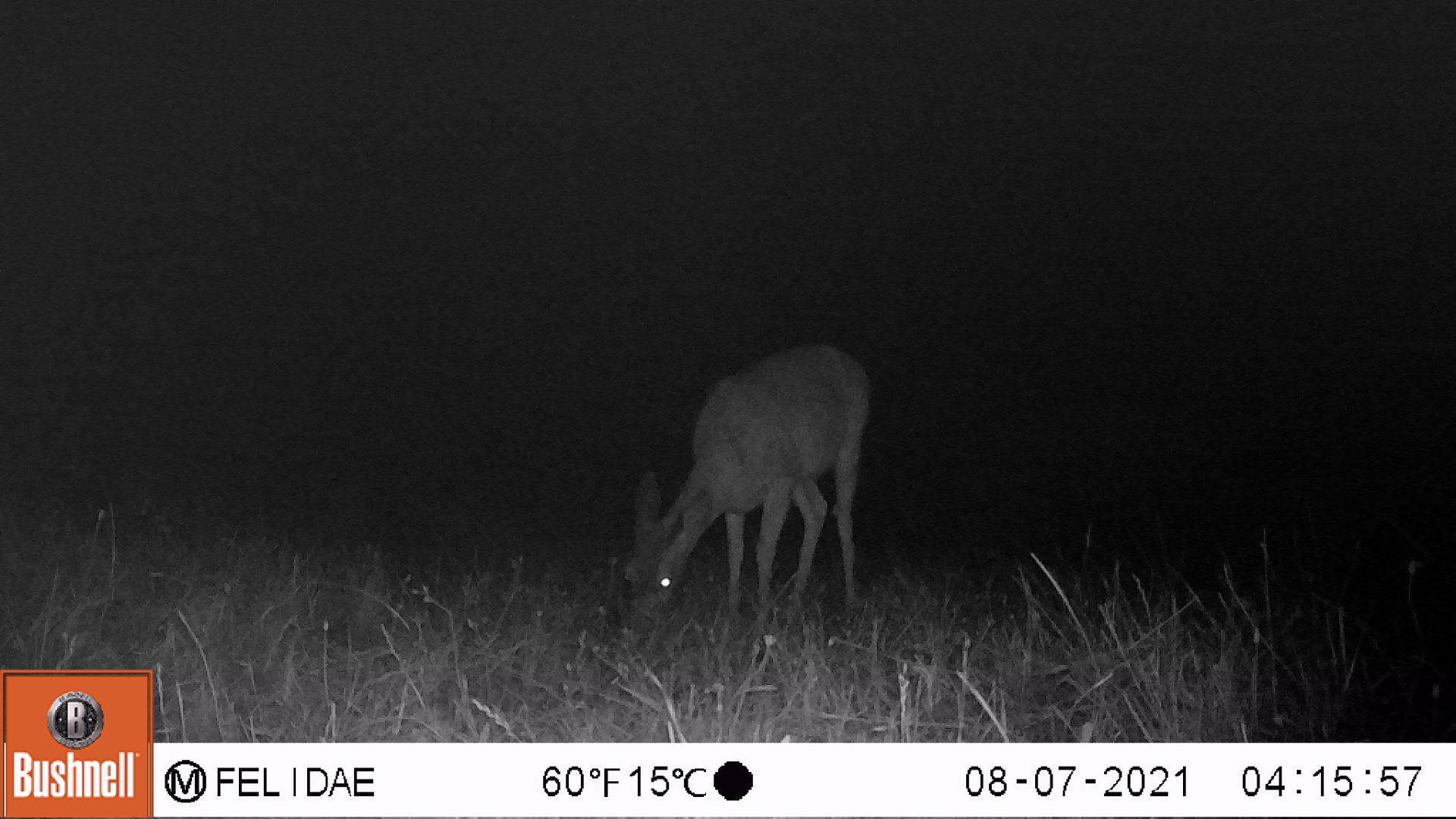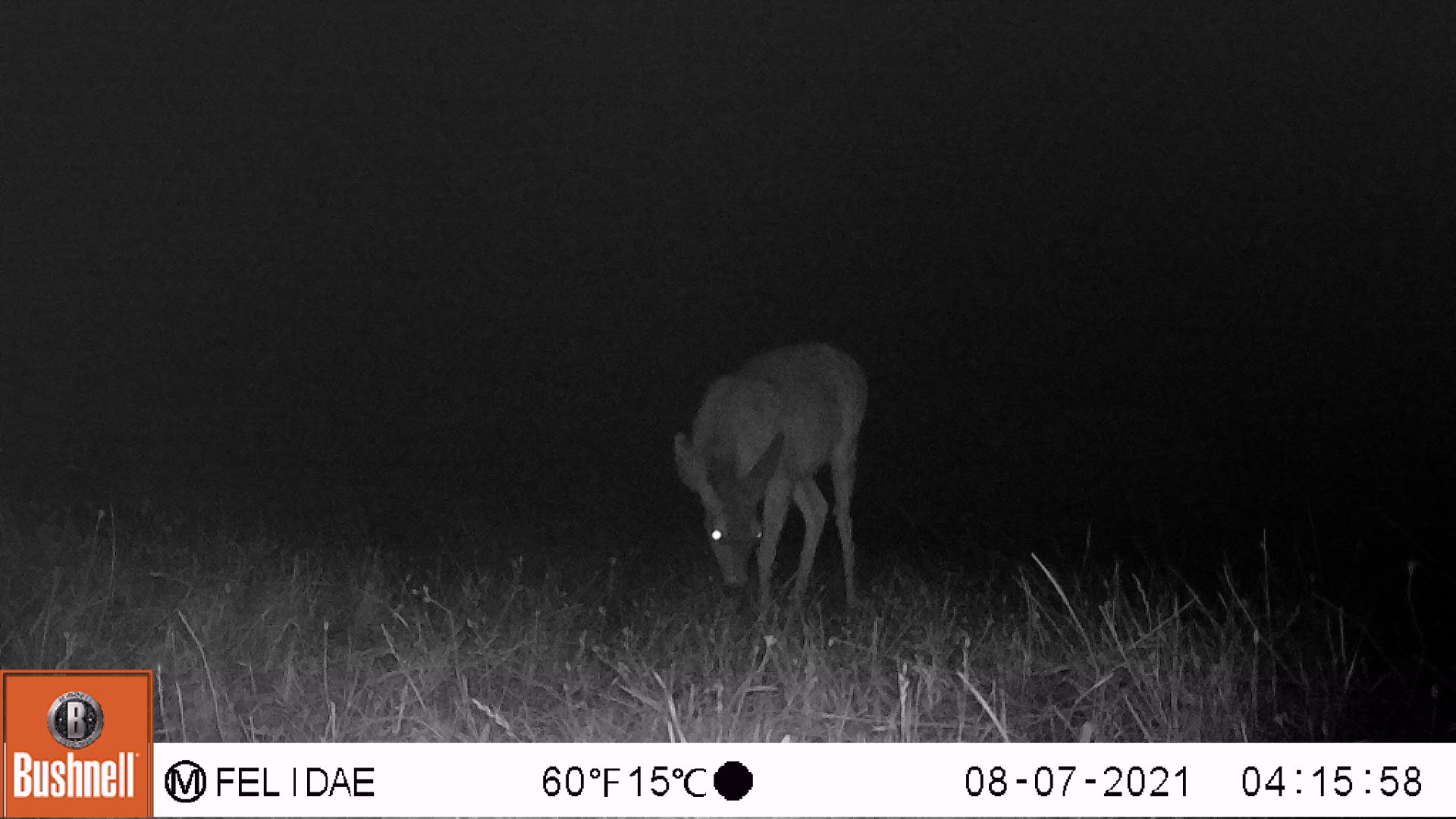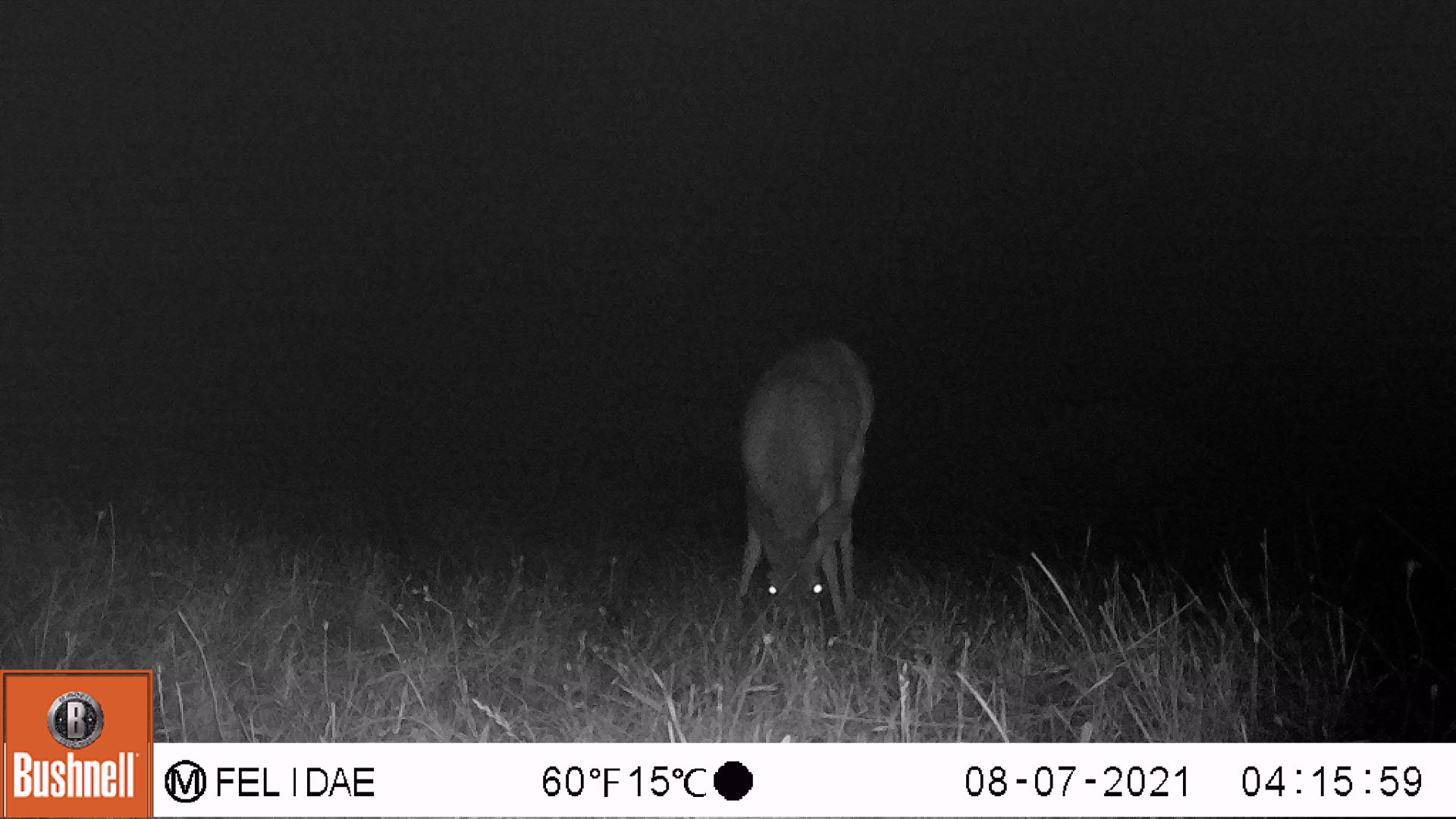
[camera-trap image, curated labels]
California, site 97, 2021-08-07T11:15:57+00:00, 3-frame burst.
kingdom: Animalia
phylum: Chordata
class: Mammalia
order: Artiodactyla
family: Cervidae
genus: Odocoileus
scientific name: Odocoileus hemionus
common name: mule deer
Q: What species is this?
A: Mule deer (Odocoileus hemionus).